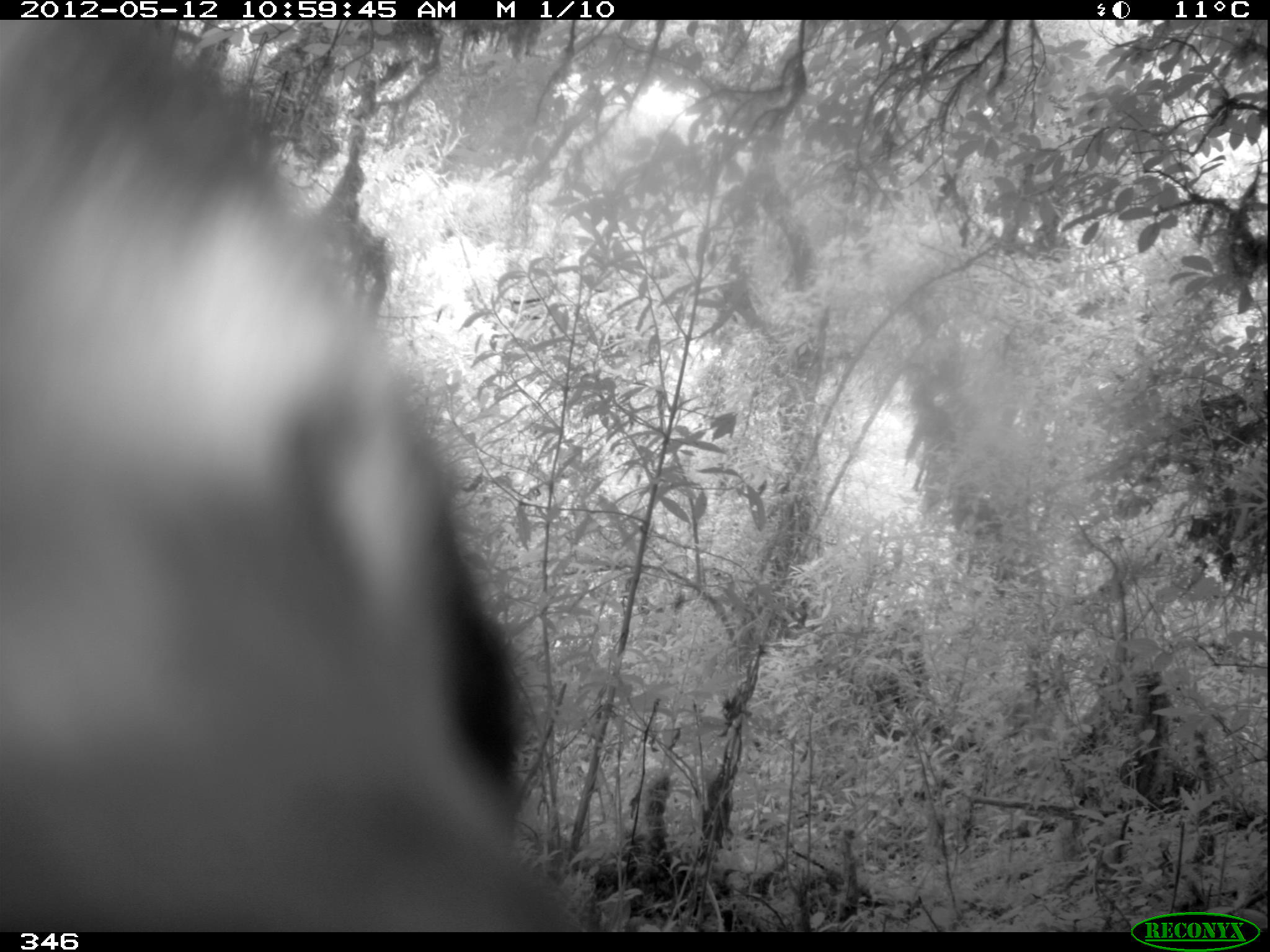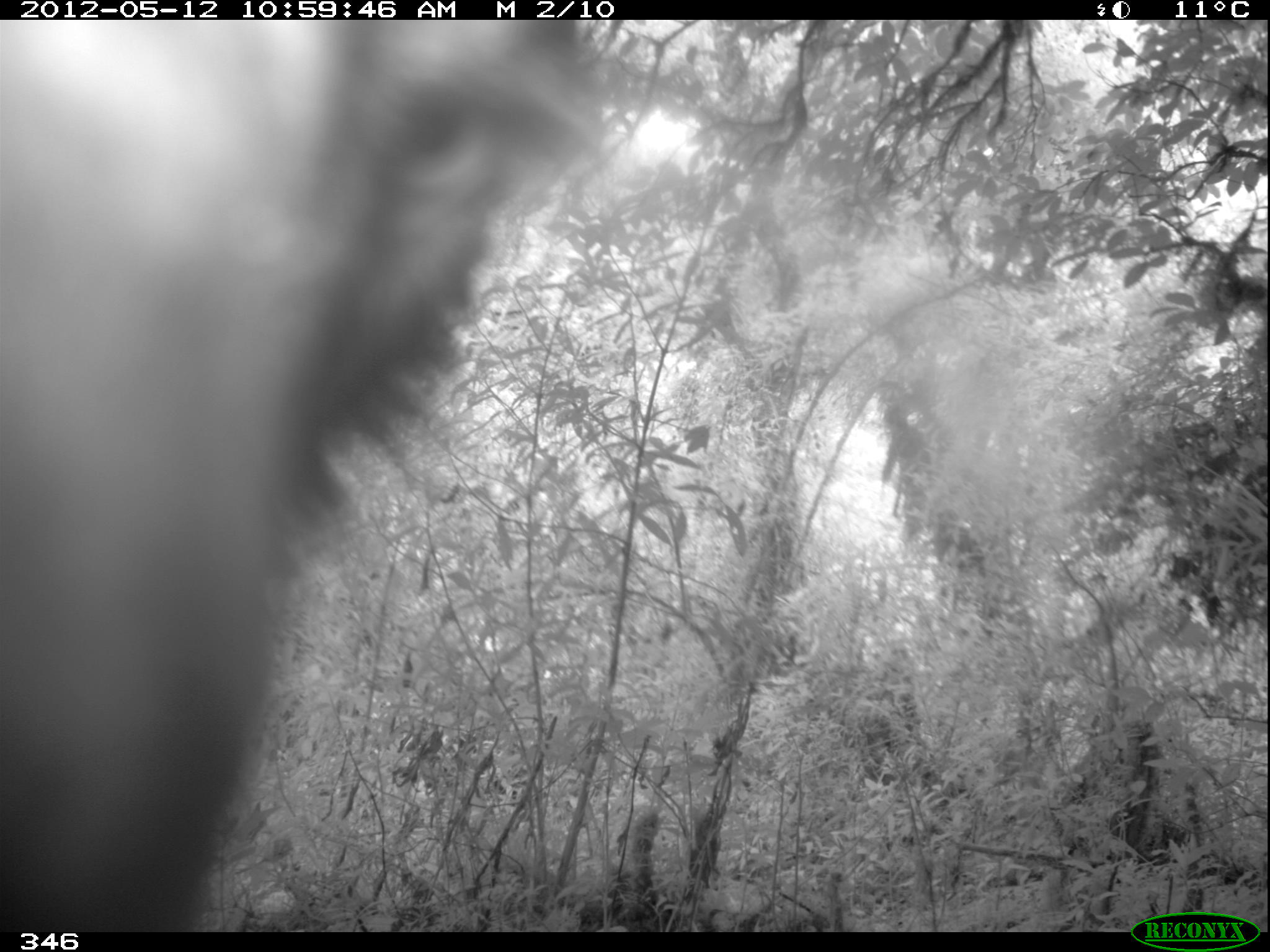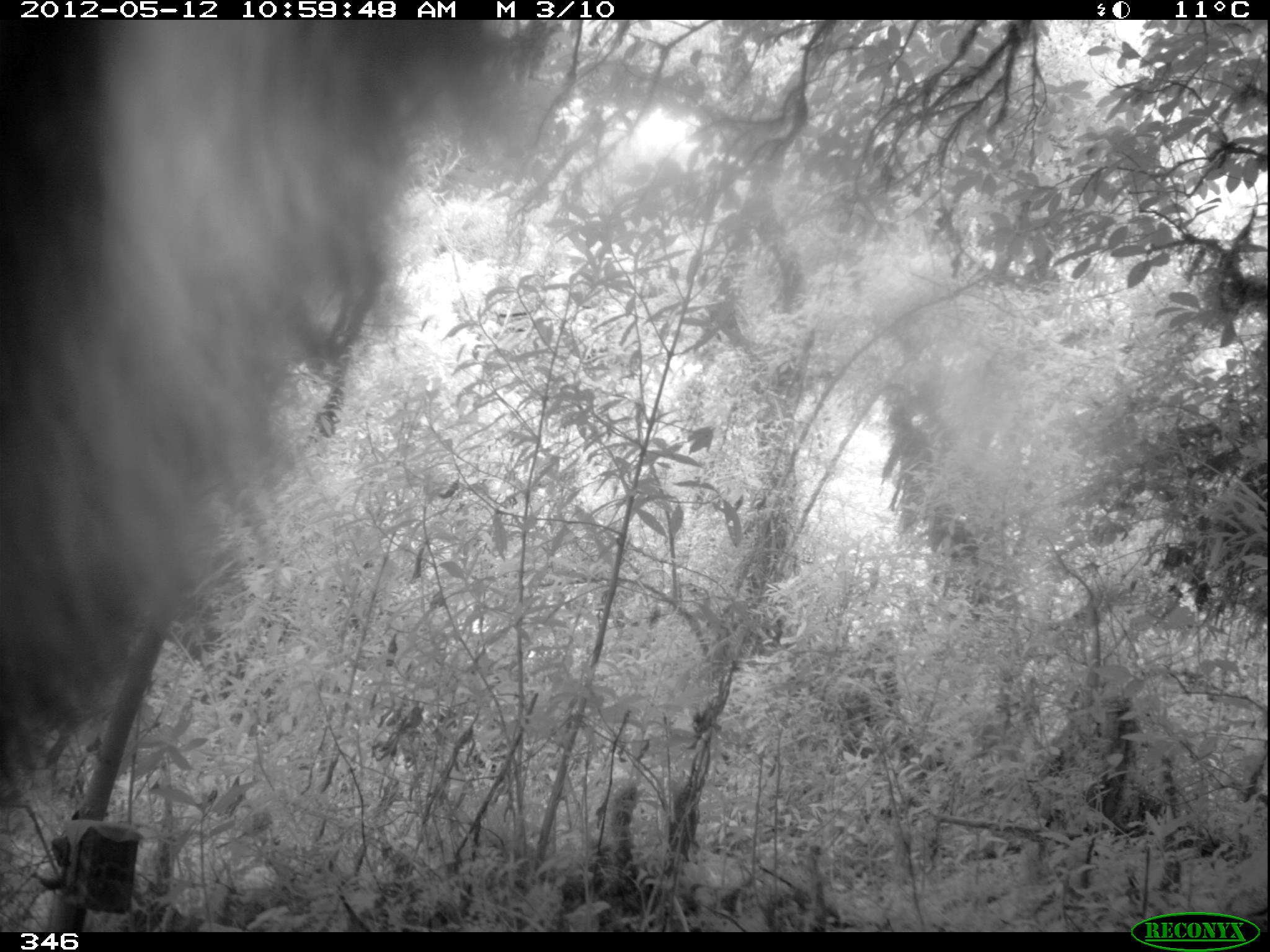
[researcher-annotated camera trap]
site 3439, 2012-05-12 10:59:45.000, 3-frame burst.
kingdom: Animalia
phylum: Chordata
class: Mammalia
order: Carnivora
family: Ursidae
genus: Tremarctos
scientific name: Tremarctos ornatus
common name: spectacled bear